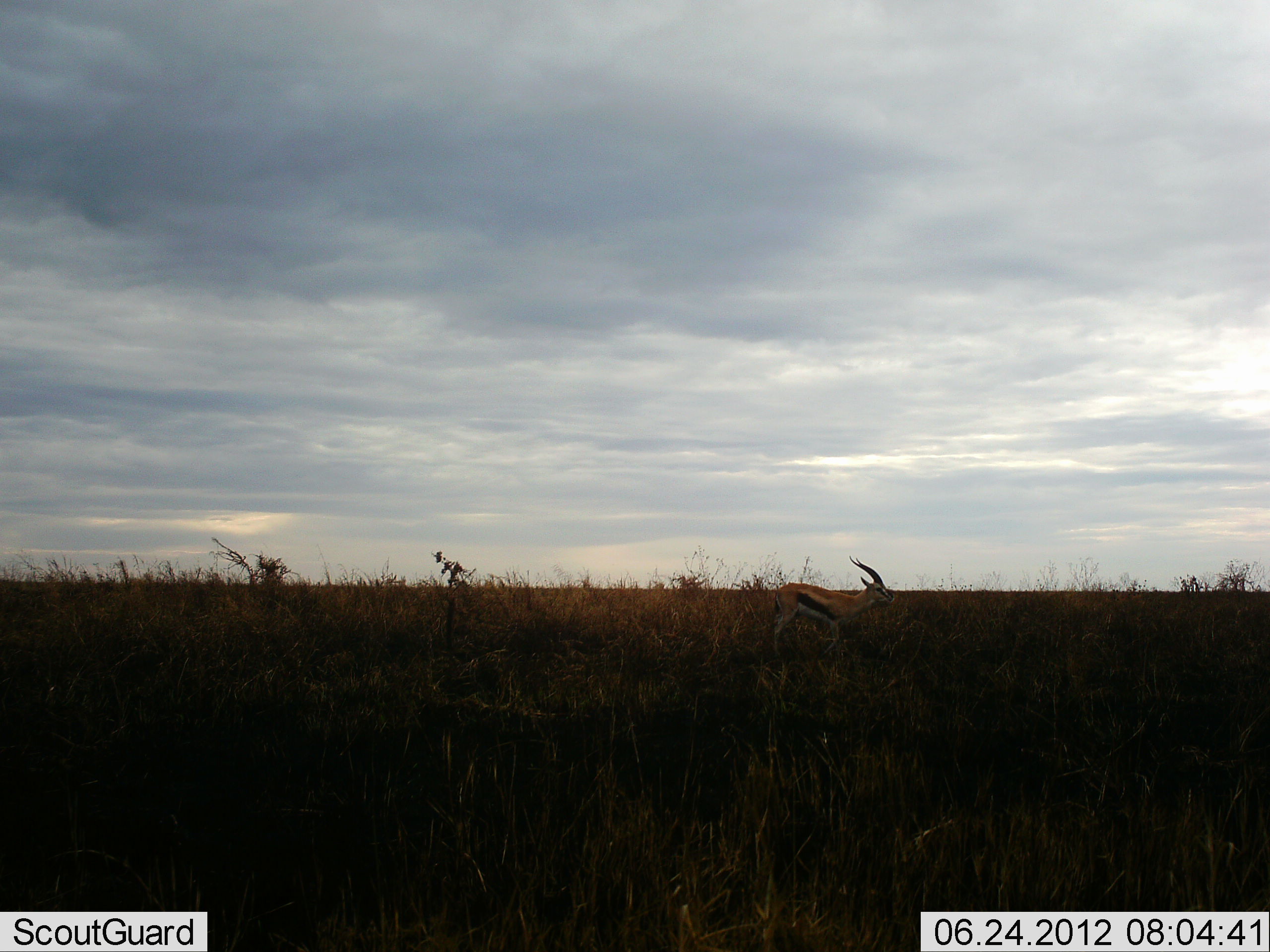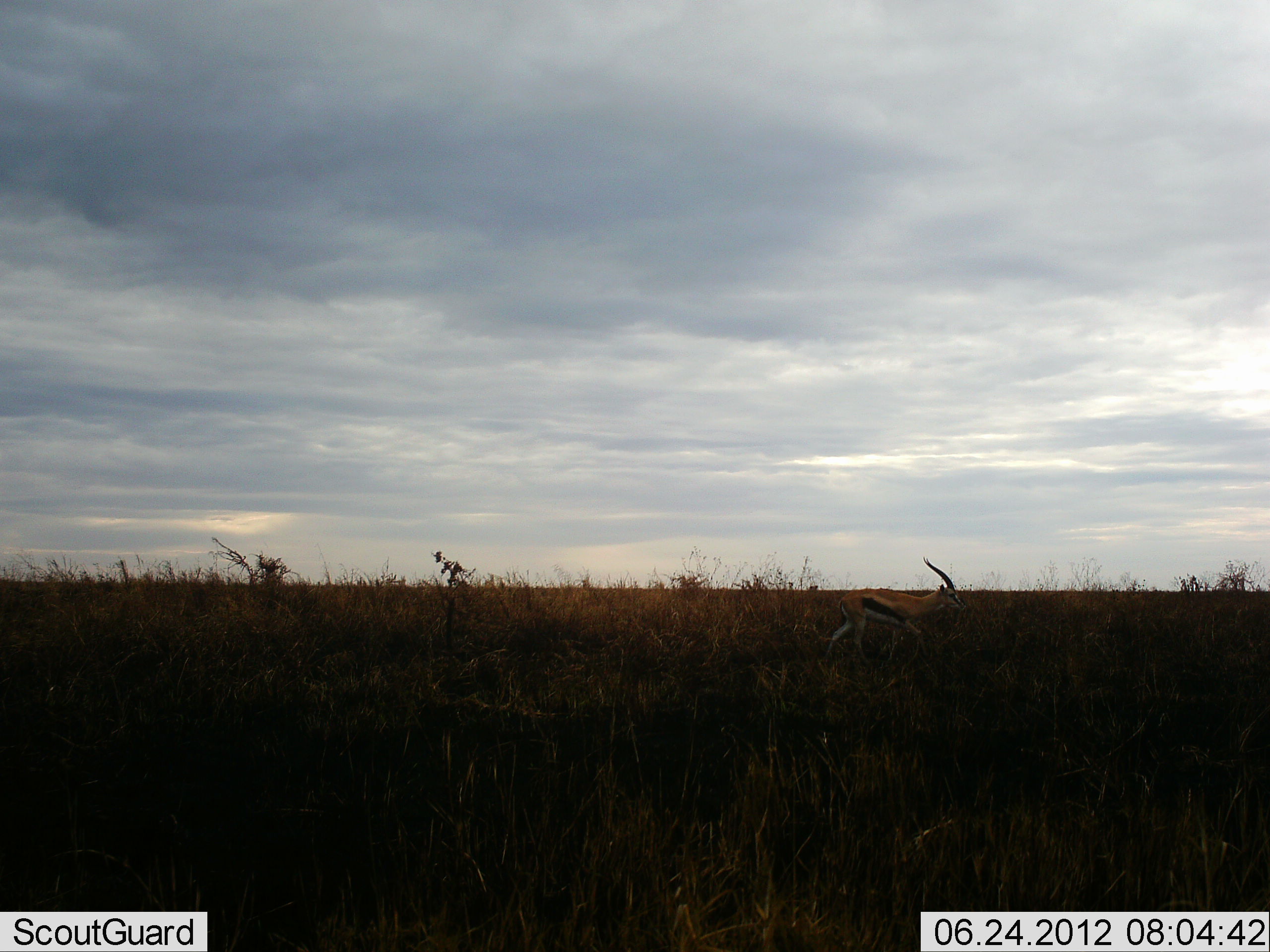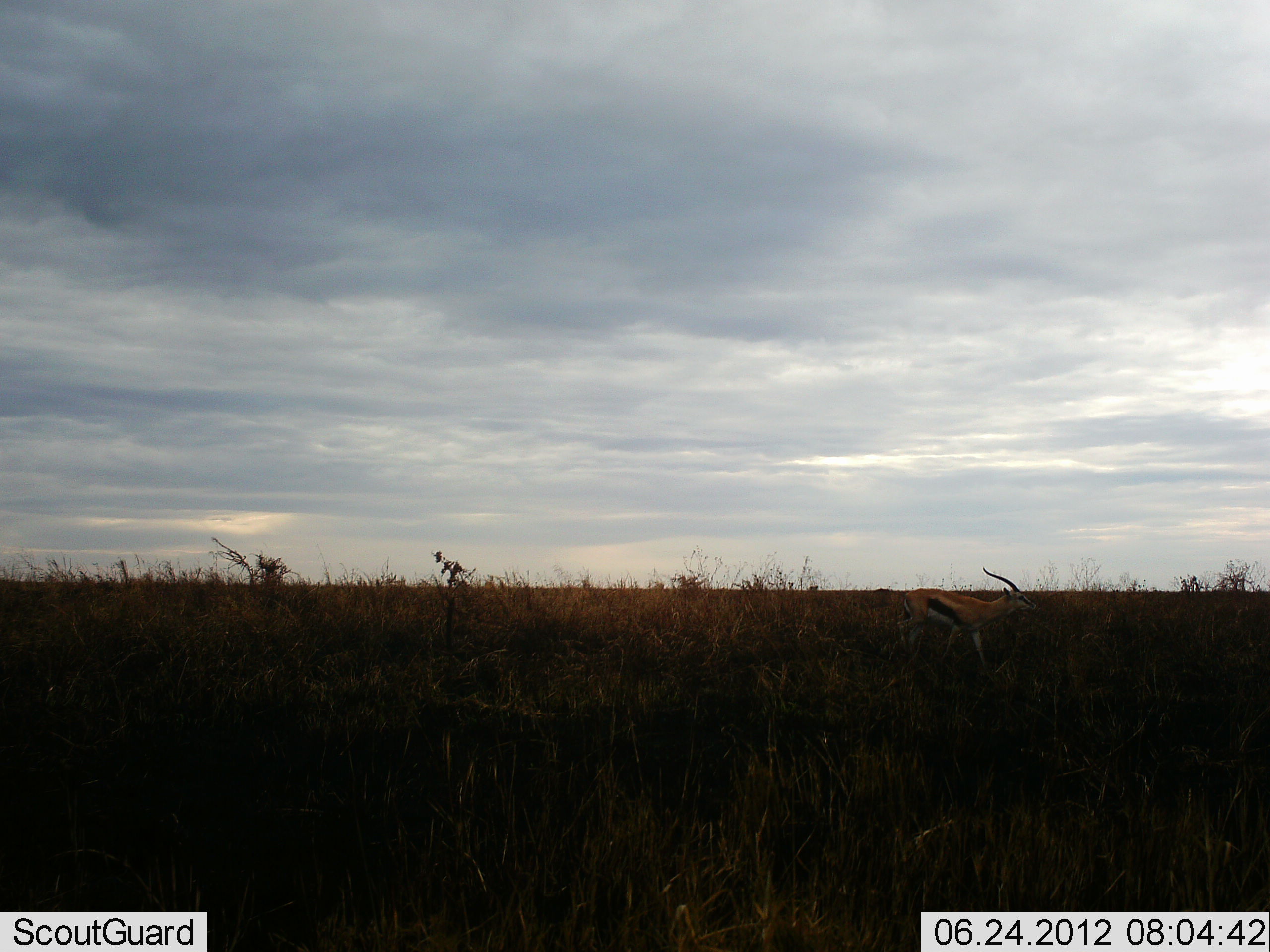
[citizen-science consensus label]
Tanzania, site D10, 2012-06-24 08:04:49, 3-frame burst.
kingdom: Animalia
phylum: Chordata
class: Mammalia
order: Artiodactyla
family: Bovidae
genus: Eudorcas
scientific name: Eudorcas thomsonii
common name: thomson's gazelle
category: gazellethomsons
Gazellethomsons (thomson's gazelle) (Eudorcas thomsonii), count 1. Behavior (volunteer vote fractions): standing 10%, resting 0%, moving 90%, interacting 0%. Young present (vote fraction): 0%. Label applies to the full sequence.